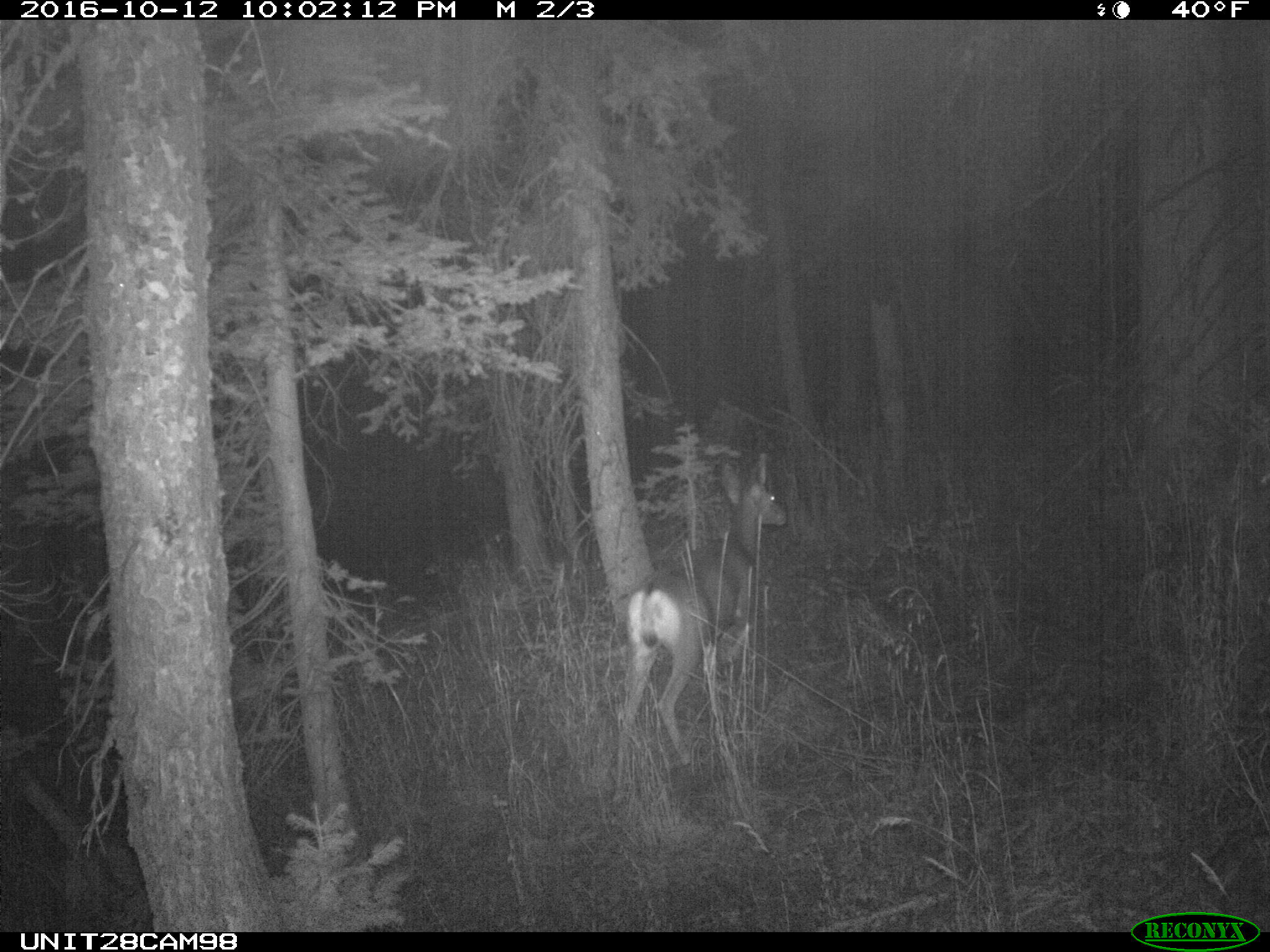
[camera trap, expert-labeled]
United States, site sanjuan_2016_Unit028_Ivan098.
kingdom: Animalia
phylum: Chordata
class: Mammalia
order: Artiodactyla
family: Cervidae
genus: Odocoileus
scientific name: Odocoileus hemionus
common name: mule deer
Odocoileus hemionus (mule deer).